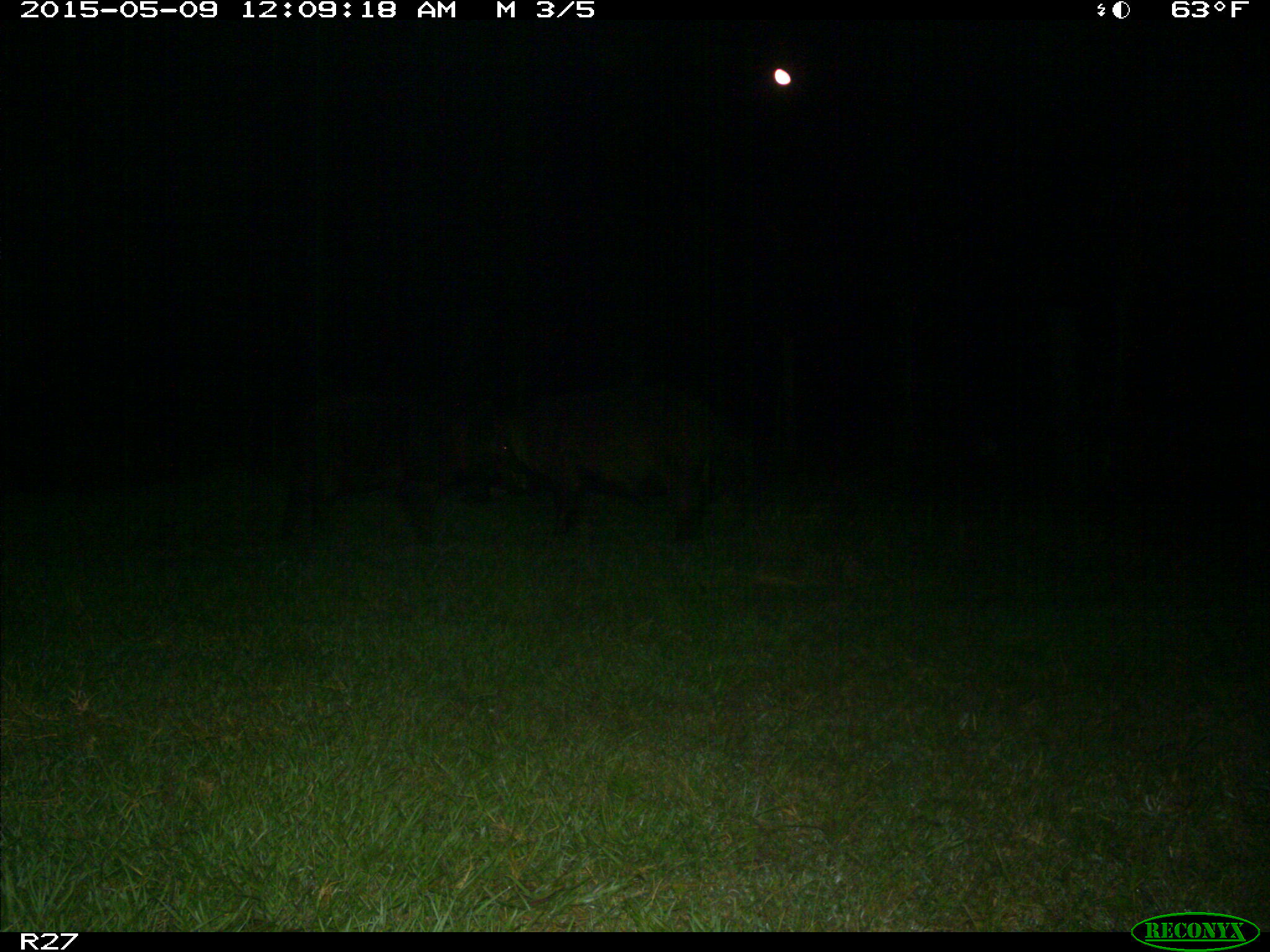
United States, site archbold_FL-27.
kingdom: Animalia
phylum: Chordata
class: Mammalia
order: Artiodactyla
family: Suidae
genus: Sus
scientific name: Sus scrofa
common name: wild boar